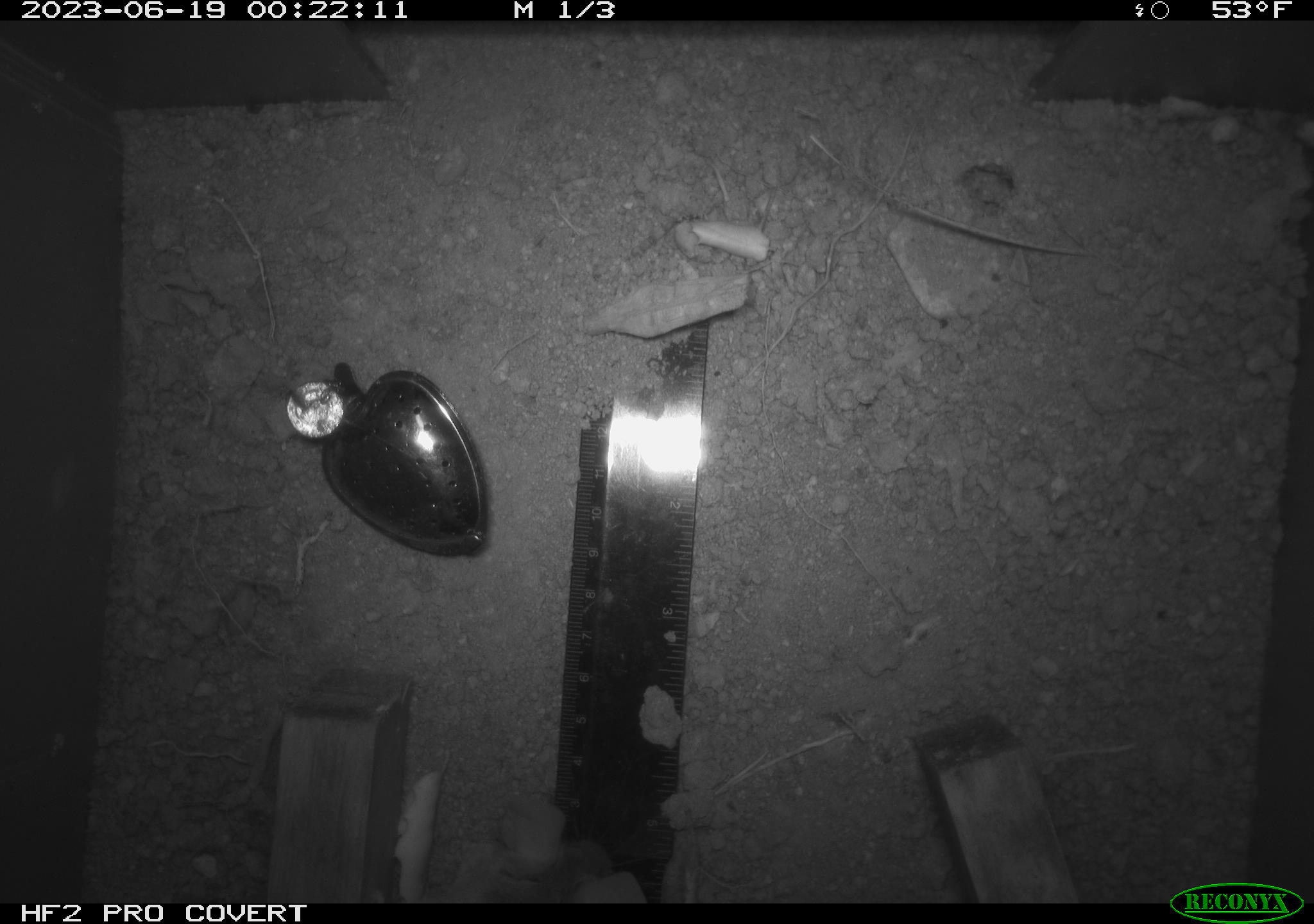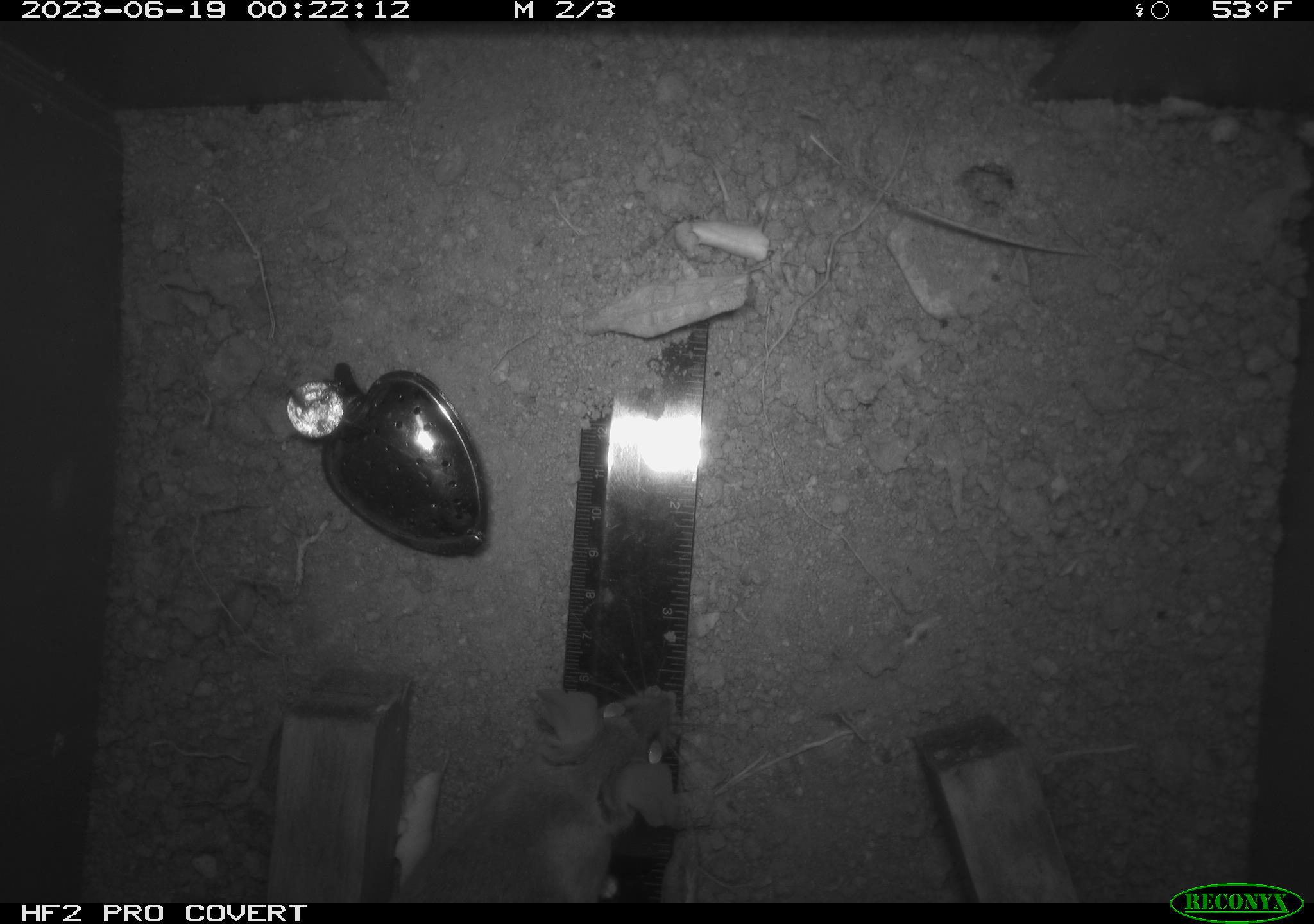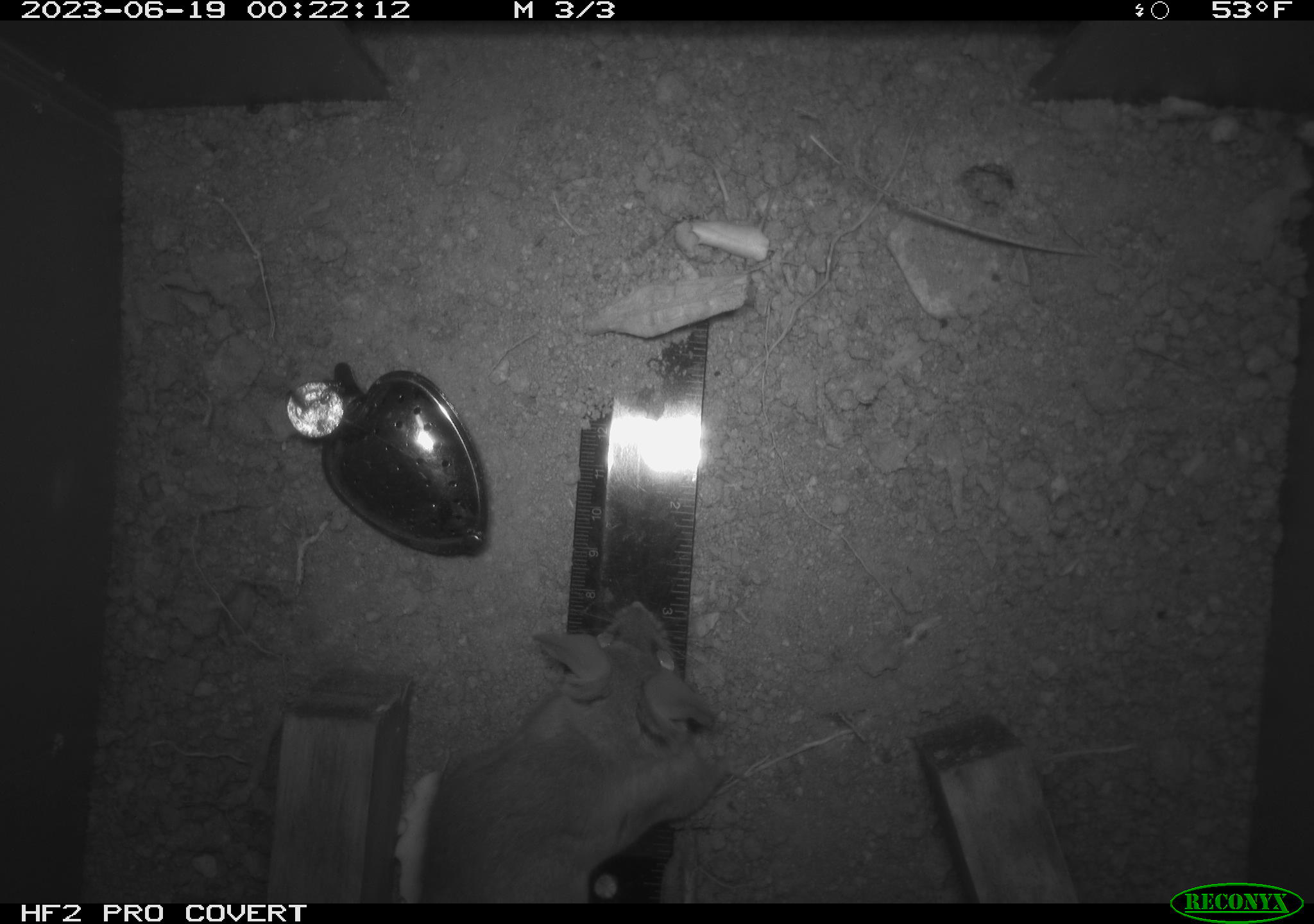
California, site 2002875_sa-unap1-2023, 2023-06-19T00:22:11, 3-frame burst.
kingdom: Animalia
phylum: Chordata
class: Mammalia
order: Rodentia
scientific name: Rodentia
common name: mouse species